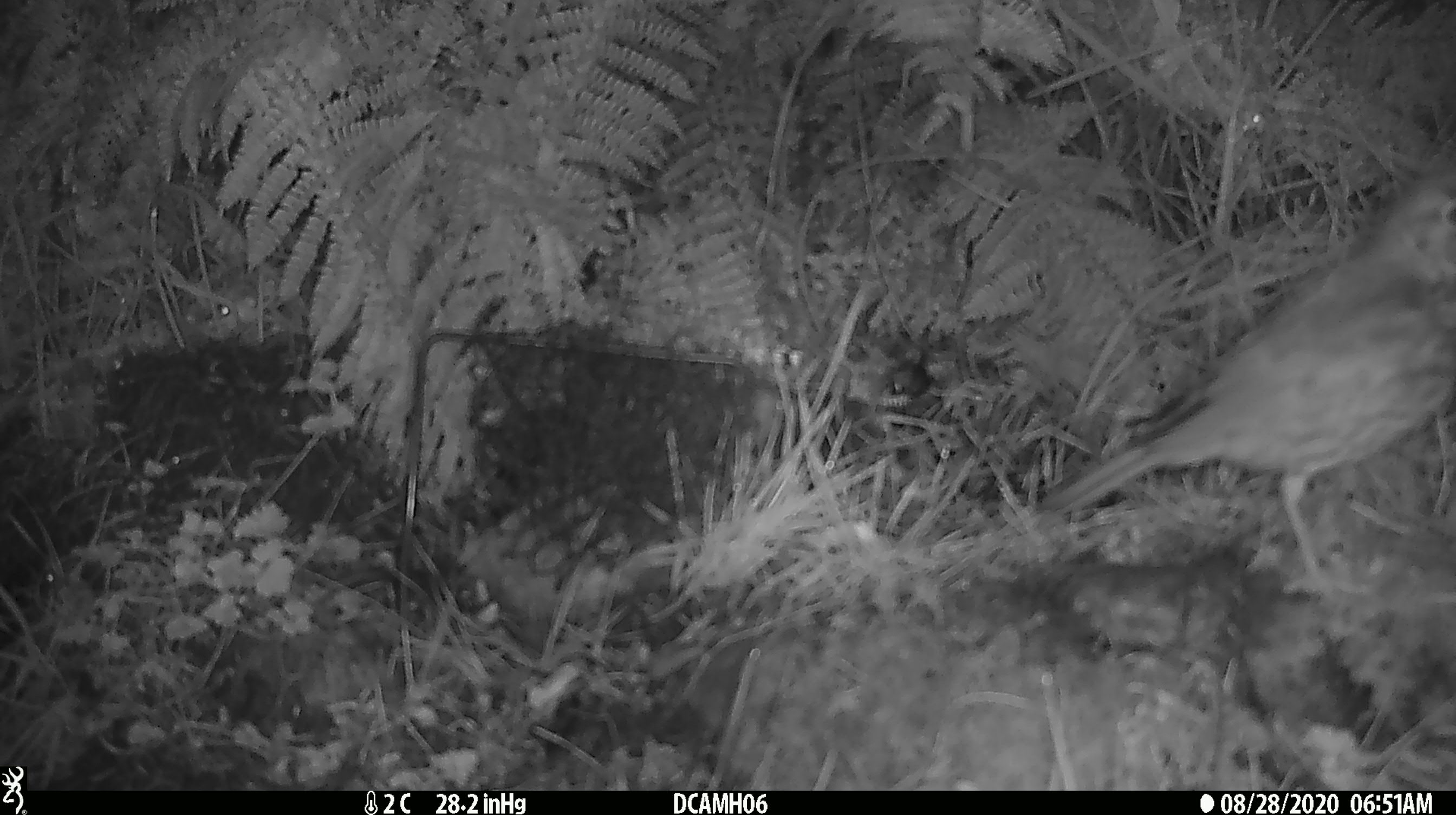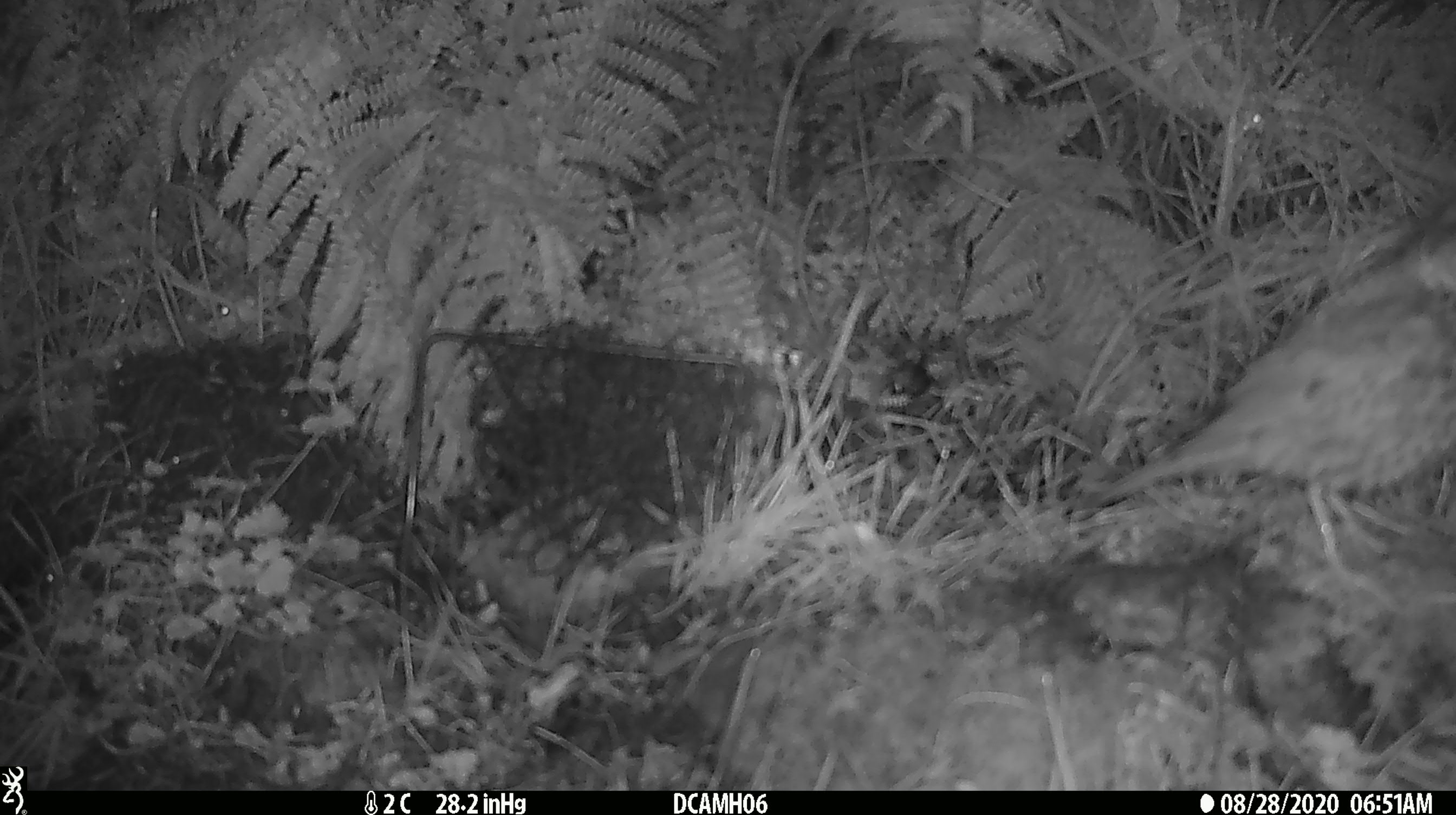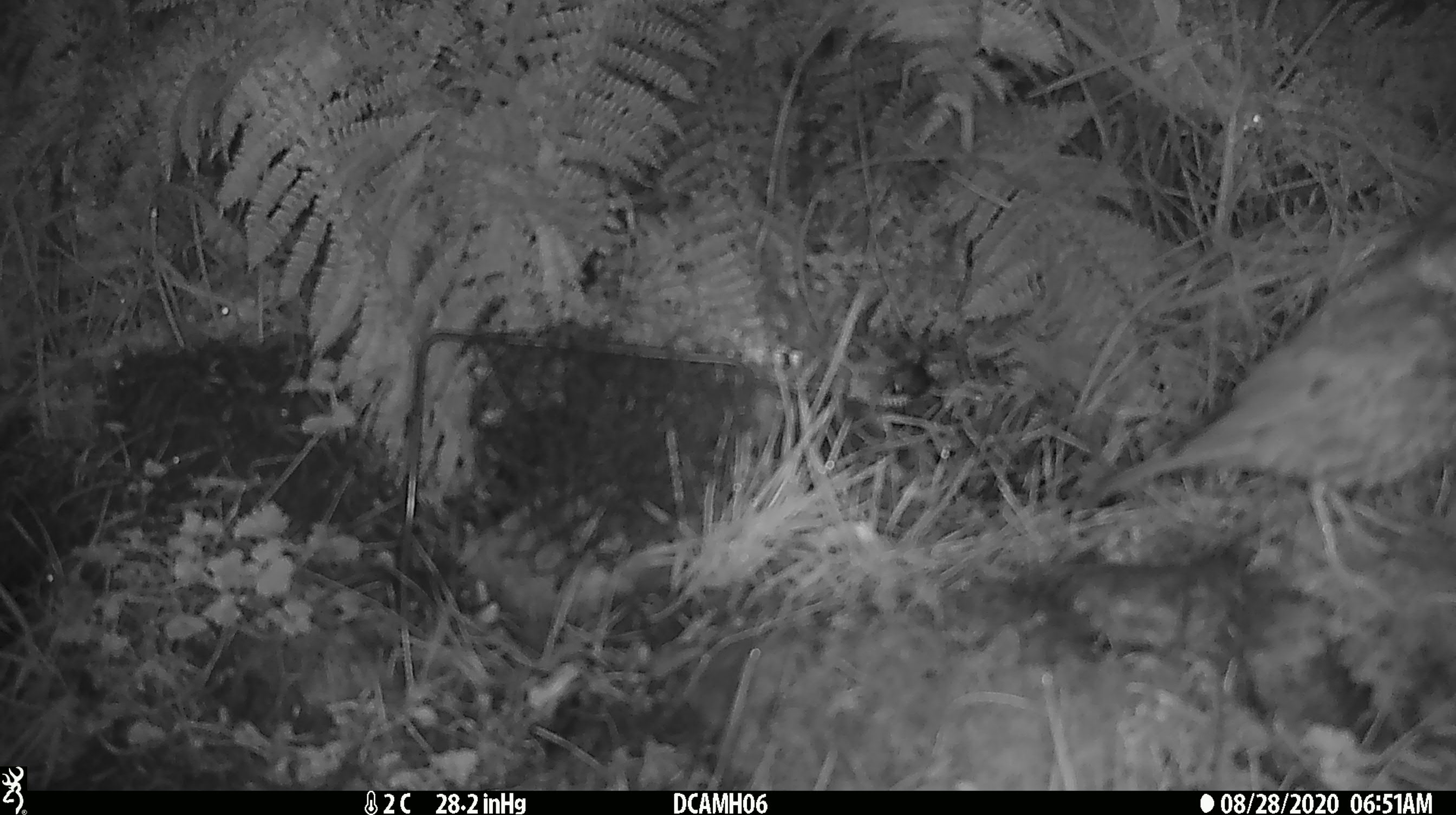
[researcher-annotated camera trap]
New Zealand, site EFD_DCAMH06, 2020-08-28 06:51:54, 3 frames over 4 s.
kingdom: Animalia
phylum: Chordata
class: Aves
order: Passeriformes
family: Turdidae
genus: Turdus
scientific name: Turdus philomelos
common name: song thrush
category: thrush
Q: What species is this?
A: Thrush (song thrush) (Turdus philomelos).